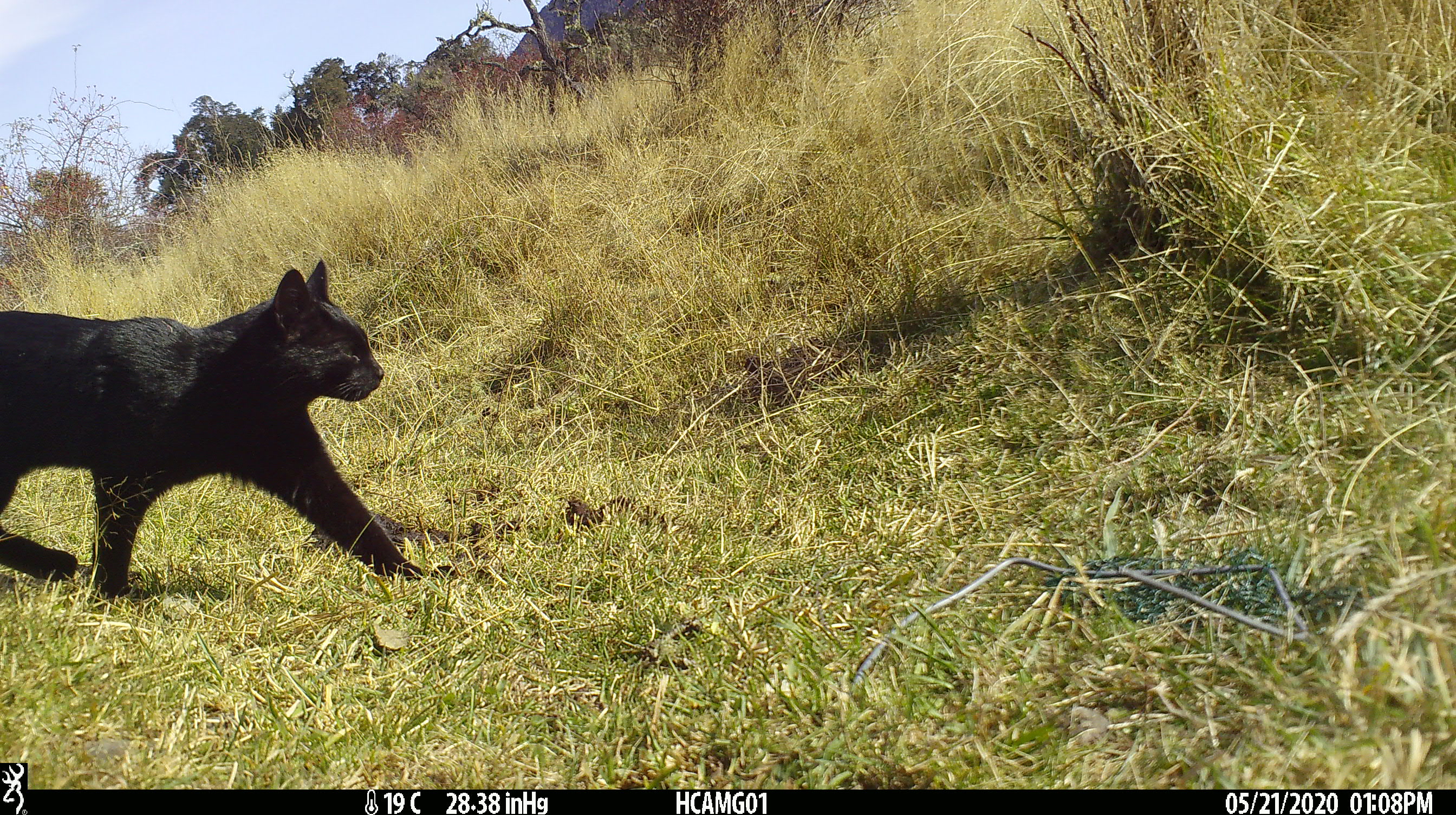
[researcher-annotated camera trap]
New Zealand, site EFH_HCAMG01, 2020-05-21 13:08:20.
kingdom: Animalia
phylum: Chordata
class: Mammalia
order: Carnivora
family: Felidae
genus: Felis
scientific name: Felis catus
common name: domestic cat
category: cat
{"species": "cat (domestic cat) (Felis catus)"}